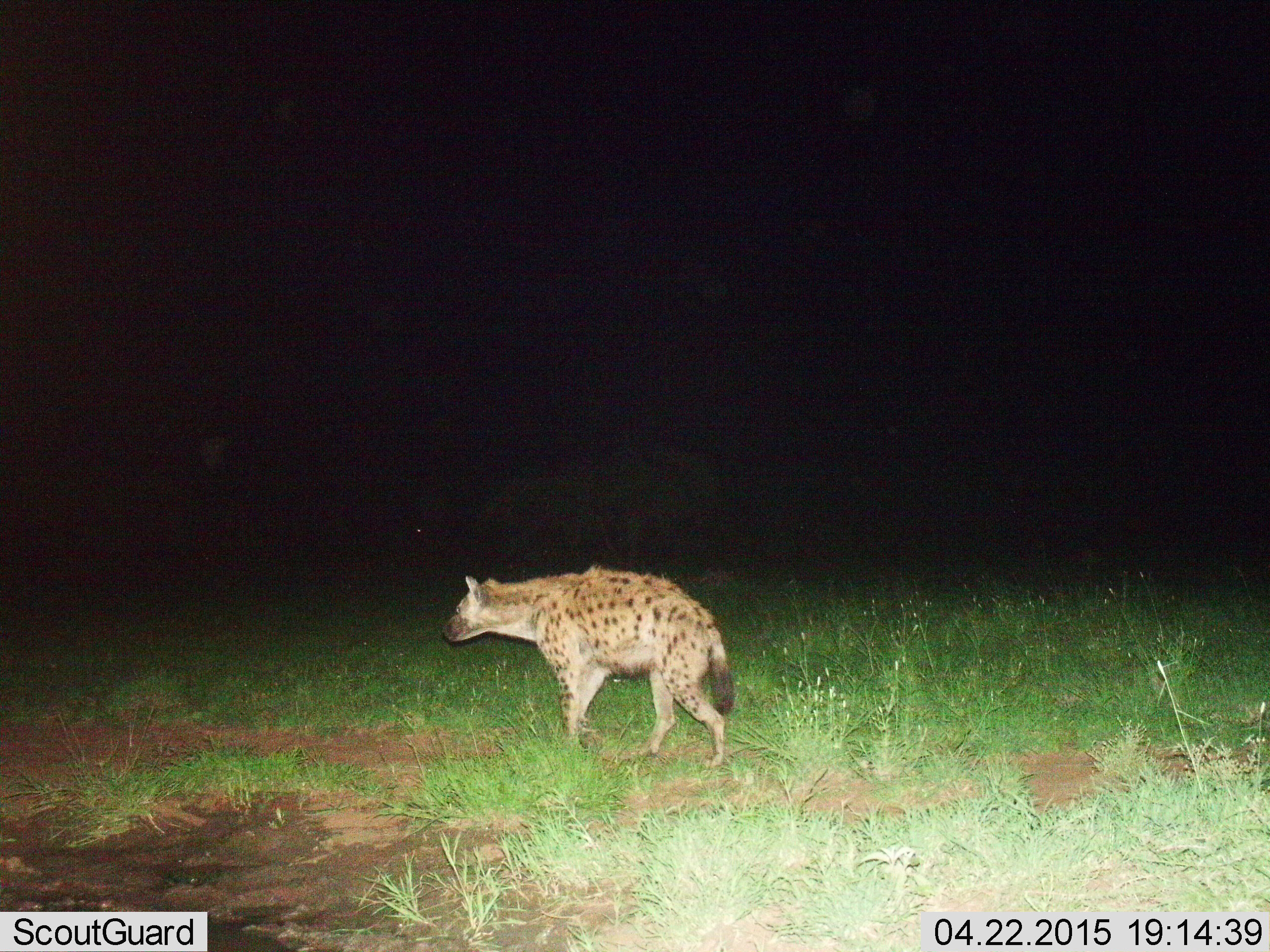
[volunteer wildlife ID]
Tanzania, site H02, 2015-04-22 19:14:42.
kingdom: Animalia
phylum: Chordata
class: Mammalia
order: Carnivora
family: Hyaenidae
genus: Crocuta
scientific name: Crocuta crocuta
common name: spotted hyena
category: hyenaspotted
Hyenaspotted (spotted hyena) (Crocuta crocuta), count 1. Behavior (volunteer vote fractions): standing 10%, resting 0%, moving 90%, interacting 0%. Young present (vote fraction): 0%. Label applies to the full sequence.